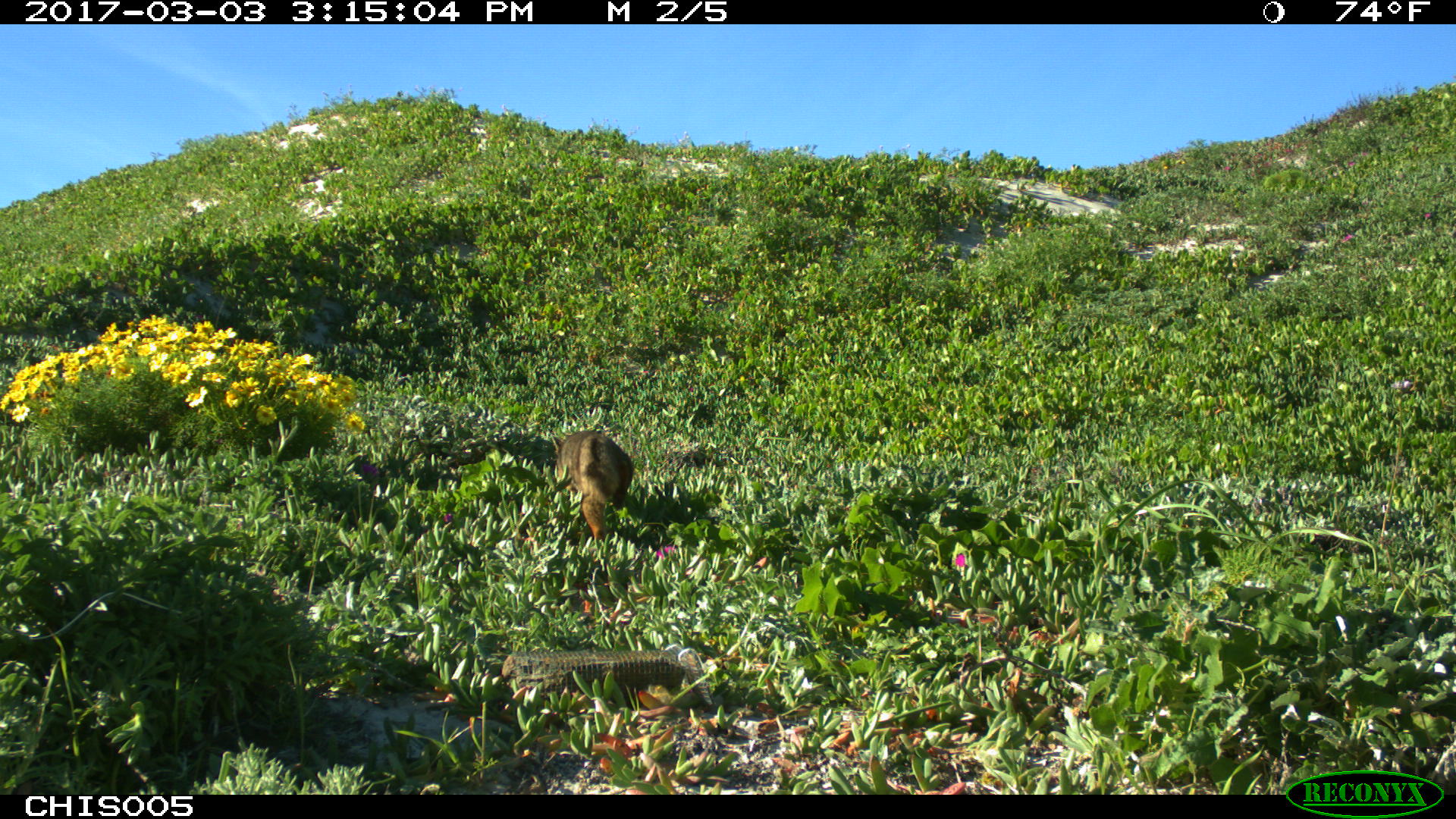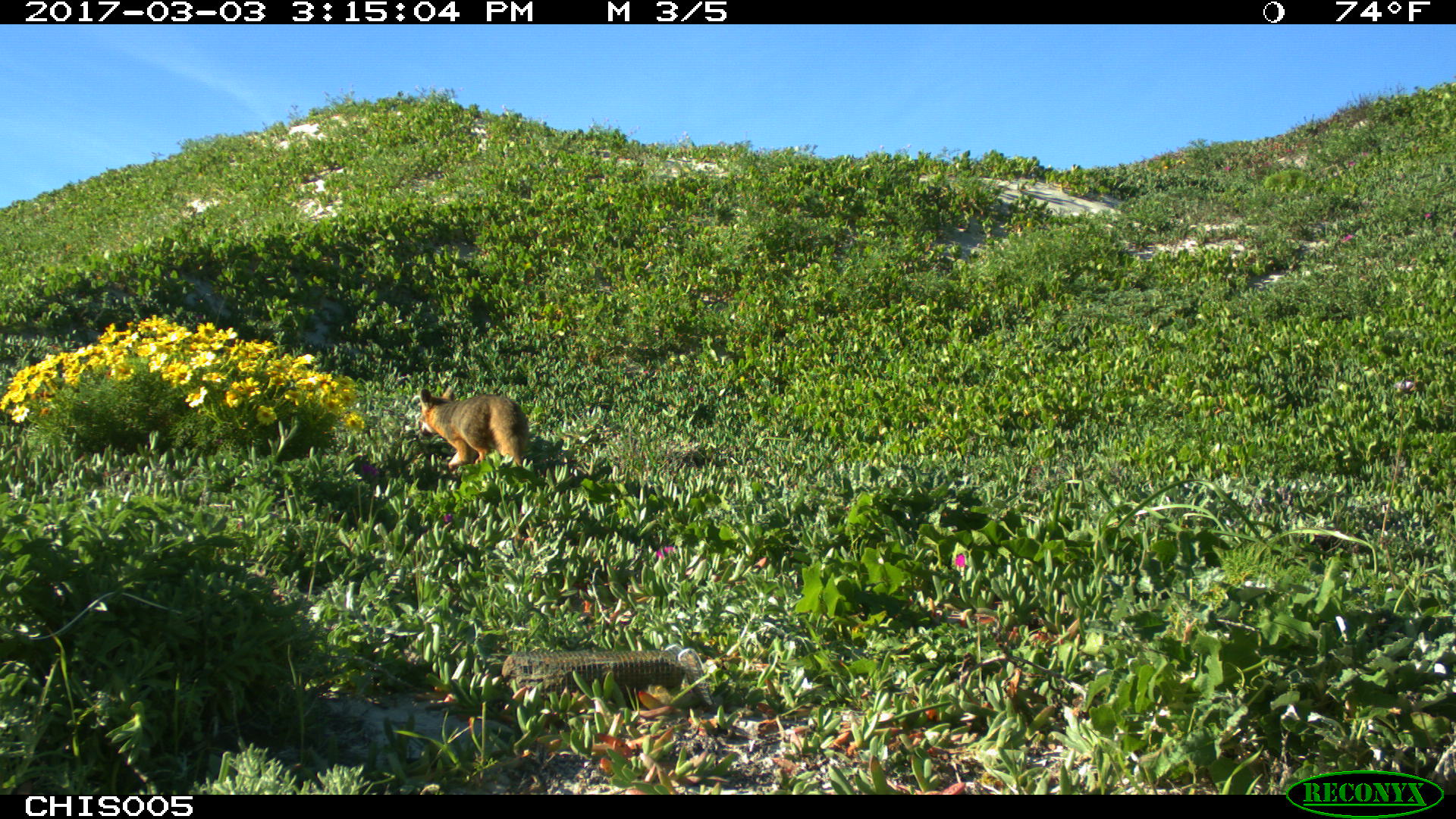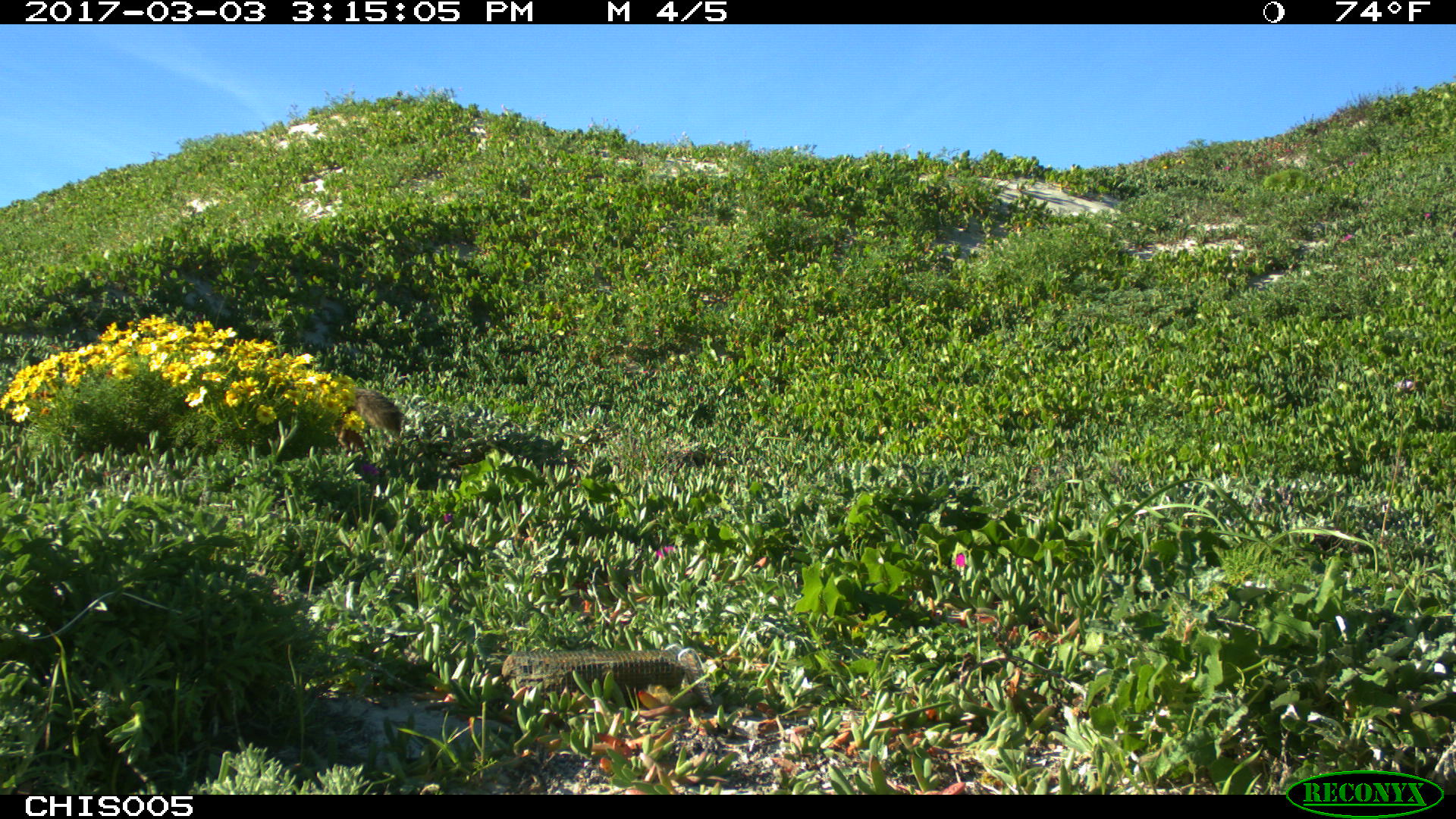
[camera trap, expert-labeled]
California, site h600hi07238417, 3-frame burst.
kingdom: Animalia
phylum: Chordata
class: Mammalia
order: Carnivora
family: Canidae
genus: Urocyon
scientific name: Urocyon littoralis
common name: island fox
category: fox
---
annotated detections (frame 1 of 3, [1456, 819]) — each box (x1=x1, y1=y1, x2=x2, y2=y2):
fox: (x1=551, y1=429, x2=633, y2=542)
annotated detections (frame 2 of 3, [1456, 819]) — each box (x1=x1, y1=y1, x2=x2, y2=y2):
fox: (x1=416, y1=385, x2=527, y2=464)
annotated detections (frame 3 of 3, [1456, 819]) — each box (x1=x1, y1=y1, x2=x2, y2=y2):
fox: (x1=355, y1=388, x2=403, y2=431)